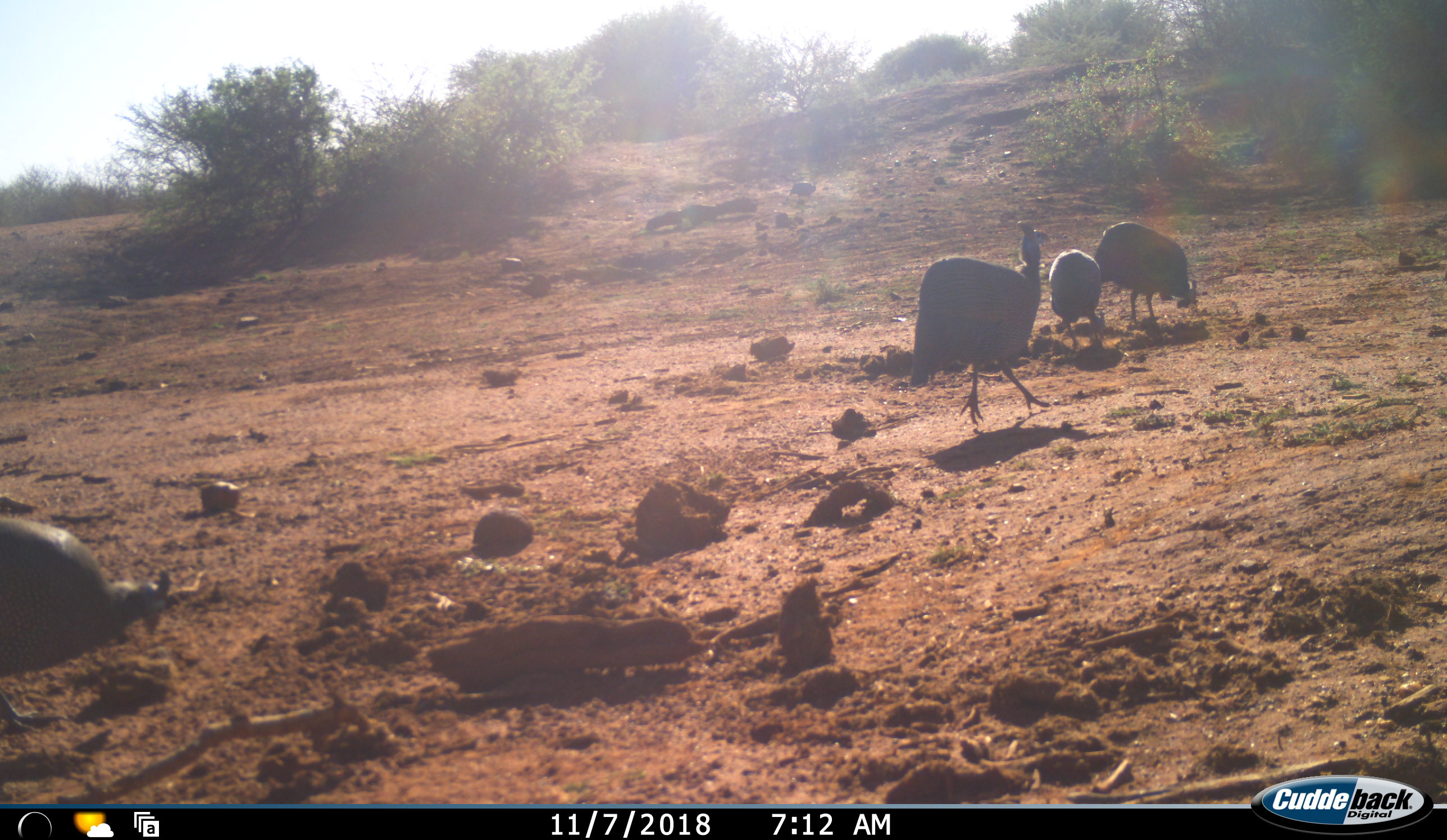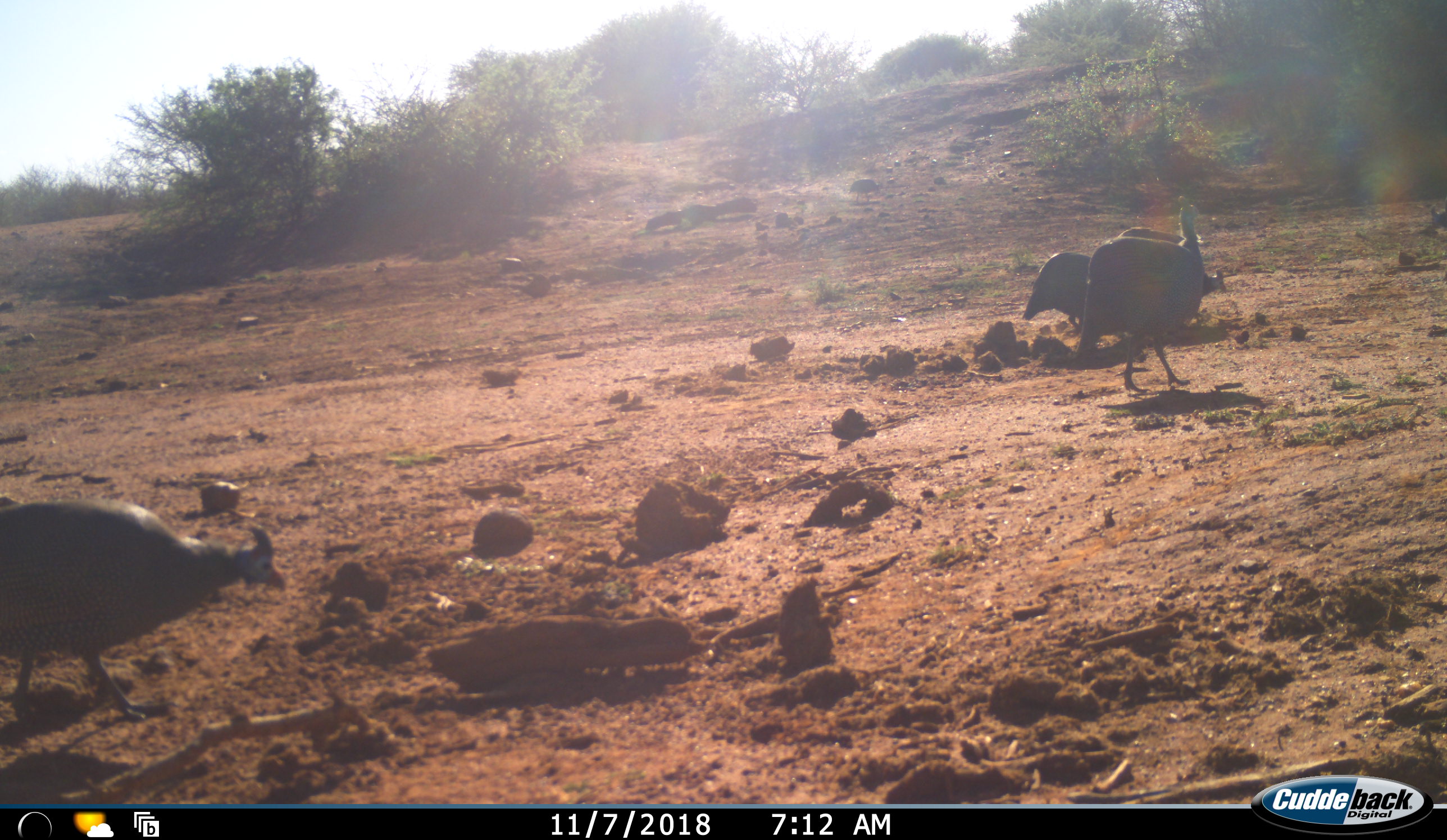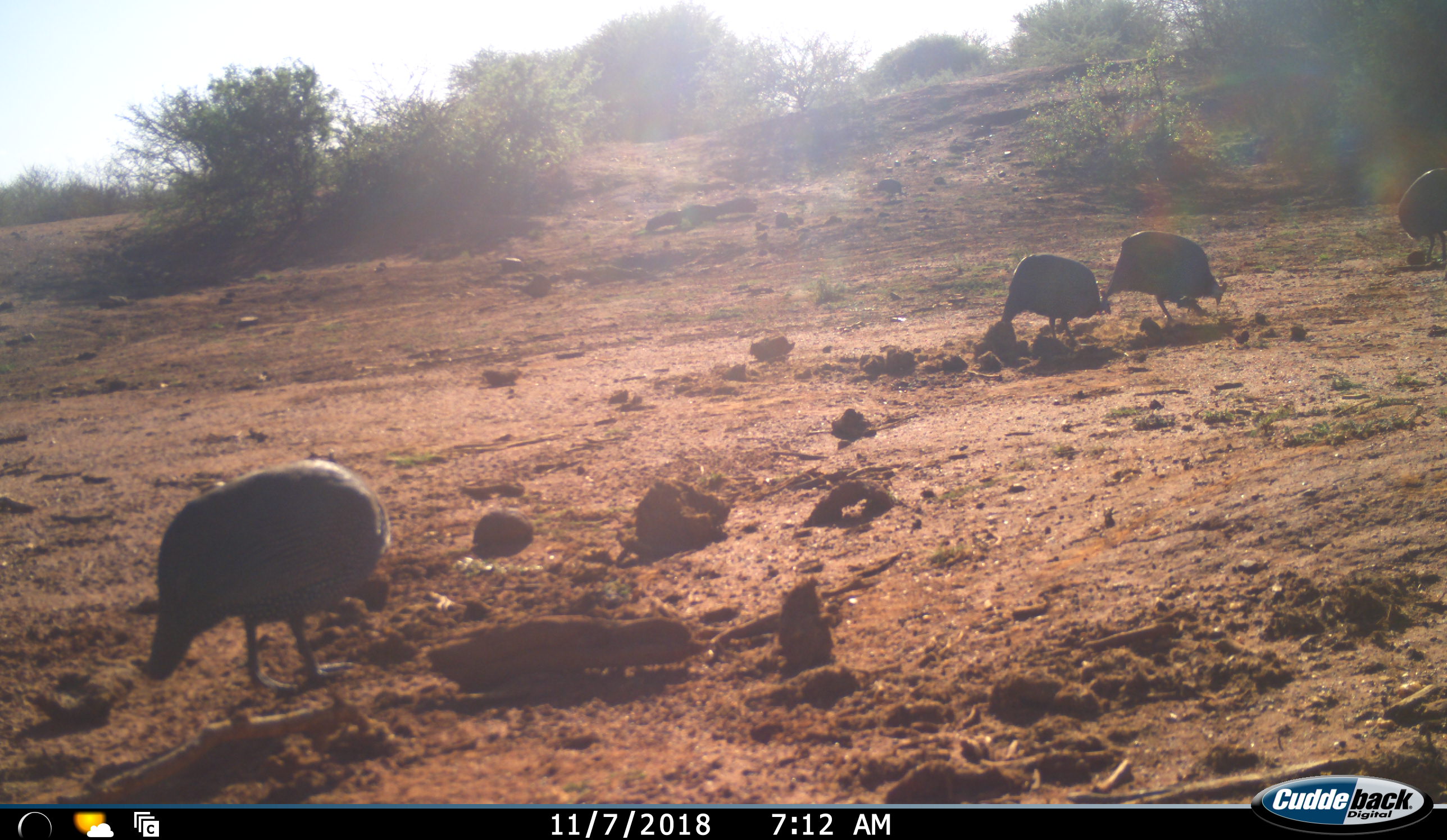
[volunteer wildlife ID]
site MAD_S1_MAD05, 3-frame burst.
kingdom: Animalia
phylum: Chordata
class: Aves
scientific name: Aves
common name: bird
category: birdother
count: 5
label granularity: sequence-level